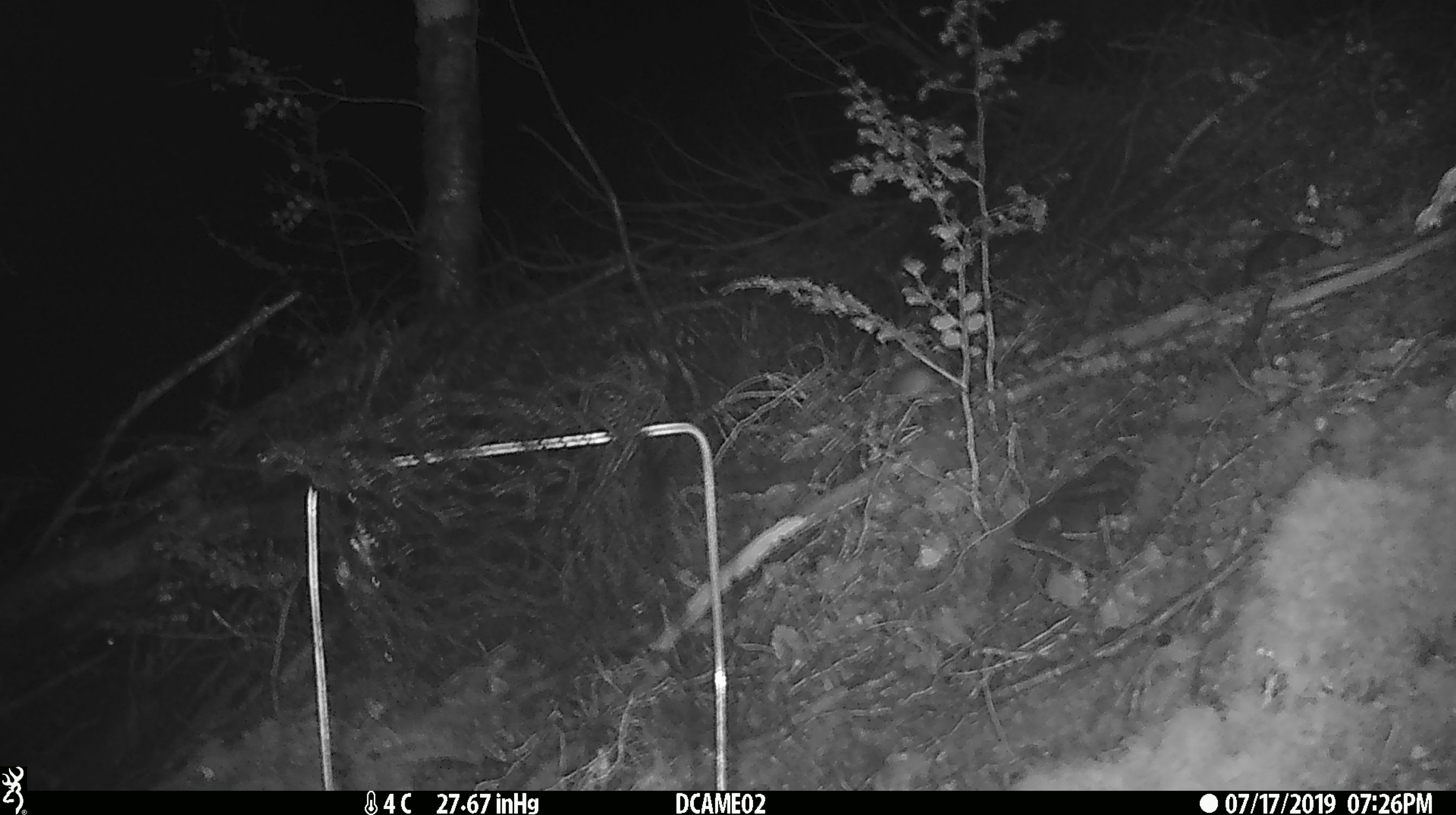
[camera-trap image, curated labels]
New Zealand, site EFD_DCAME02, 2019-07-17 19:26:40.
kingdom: Animalia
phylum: Chordata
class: Mammalia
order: Rodentia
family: Muridae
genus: Mus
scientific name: Mus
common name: mouse